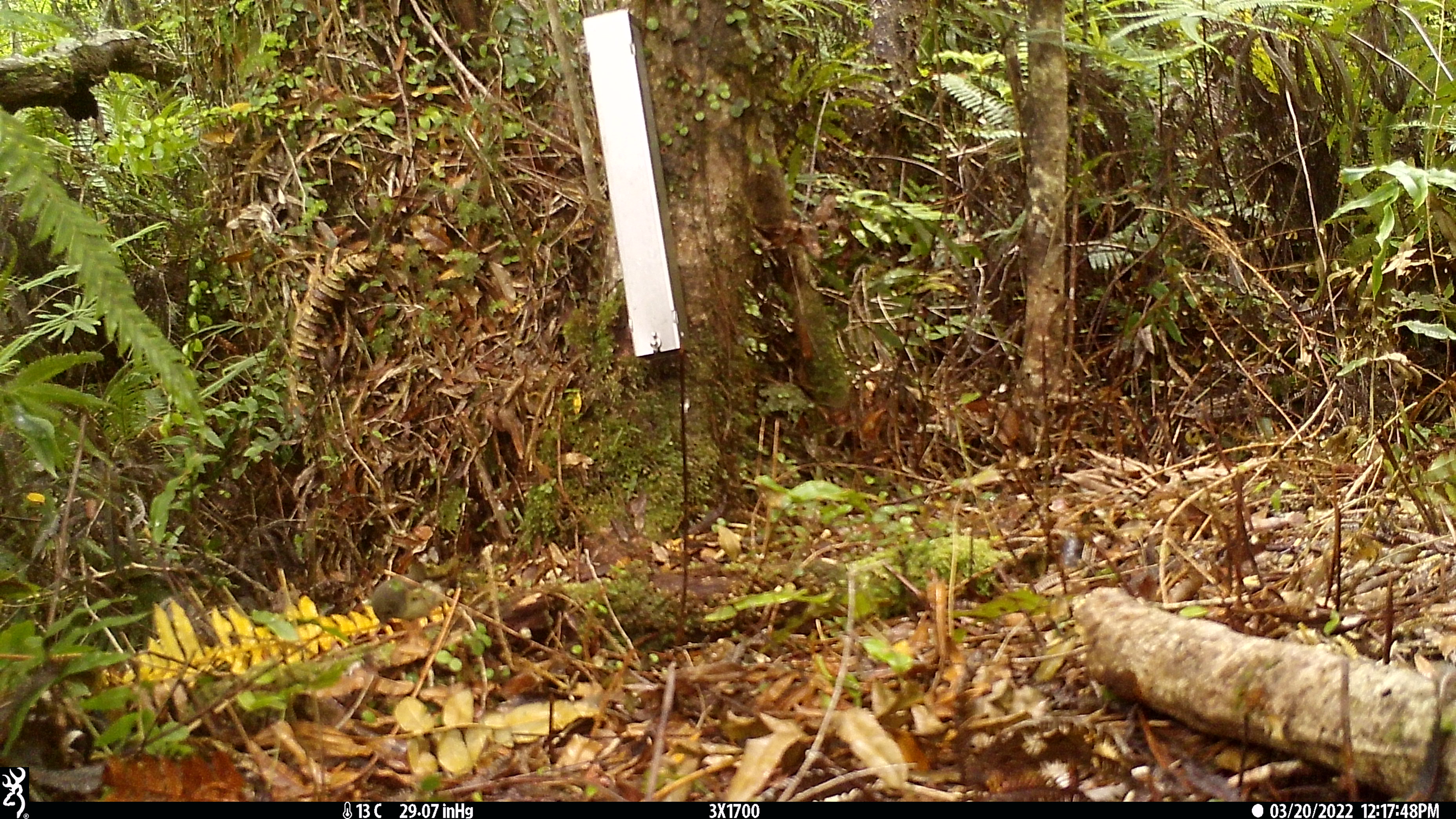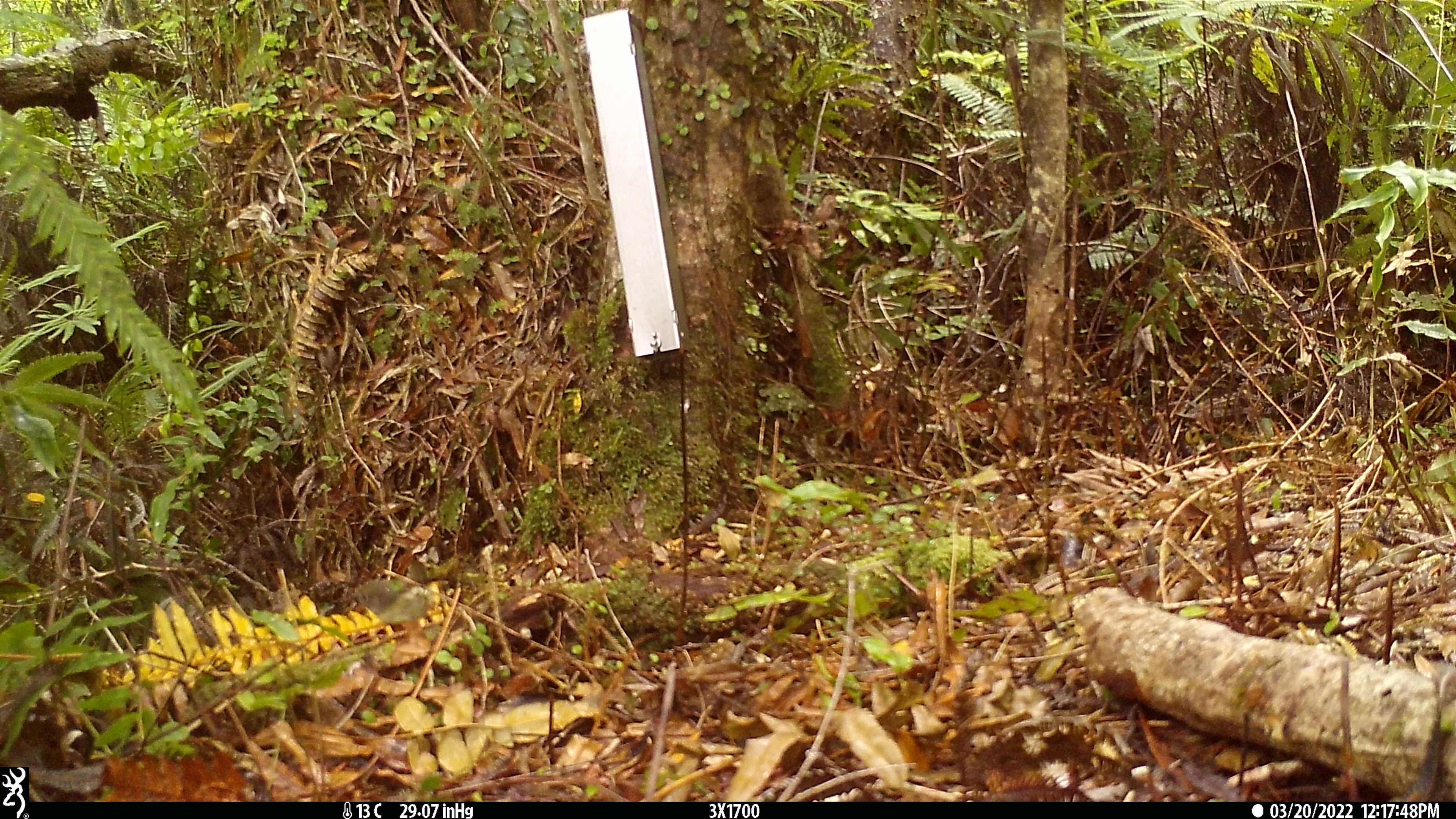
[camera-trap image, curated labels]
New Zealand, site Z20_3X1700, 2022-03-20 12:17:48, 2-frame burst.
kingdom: Animalia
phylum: Chordata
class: Aves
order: Passeriformes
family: Petroicidae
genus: Petroica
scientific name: Petroica macrocephala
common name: tomtit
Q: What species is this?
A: Tomtit (Petroica macrocephala).